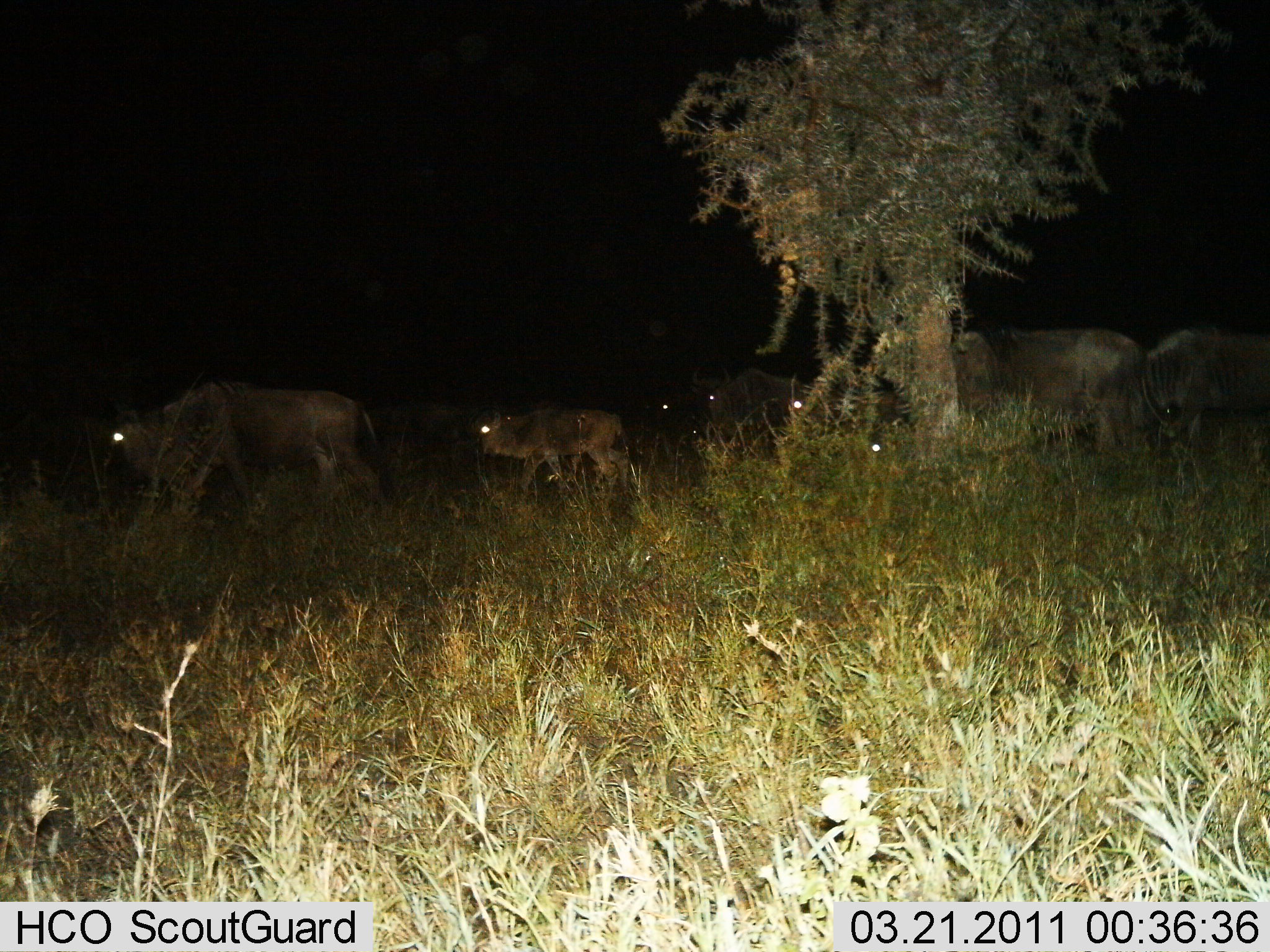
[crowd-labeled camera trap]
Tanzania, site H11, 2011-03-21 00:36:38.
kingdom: Animalia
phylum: Chordata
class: Mammalia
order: Artiodactyla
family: Bovidae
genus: Connochaetes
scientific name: Connochaetes taurinus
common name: blue wildebeest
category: wildebeest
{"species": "wildebeest (blue wildebeest) (Connochaetes taurinus)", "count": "6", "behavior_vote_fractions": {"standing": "0%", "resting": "0%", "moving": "100%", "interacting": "0%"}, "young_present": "36%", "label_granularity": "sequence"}